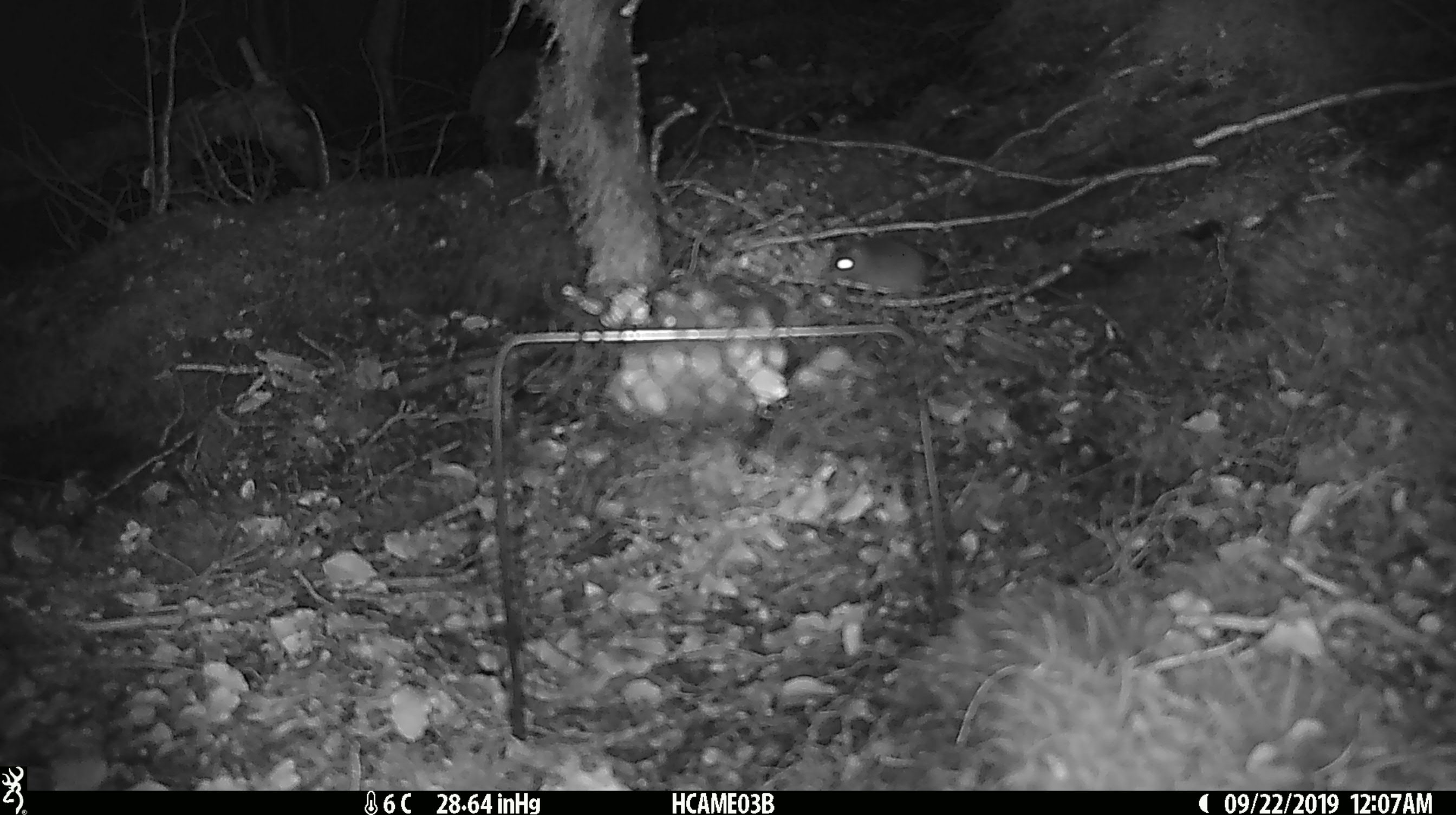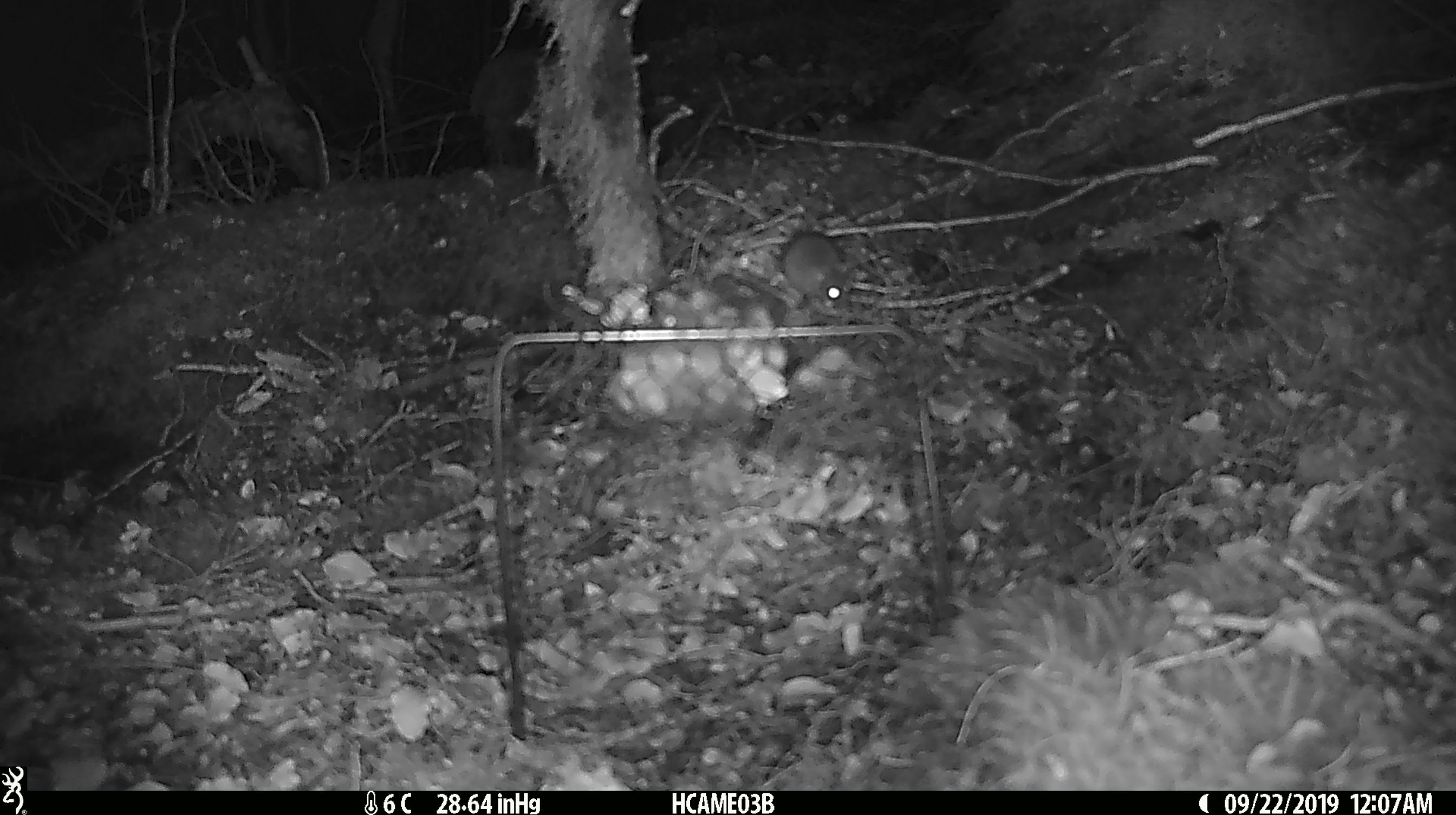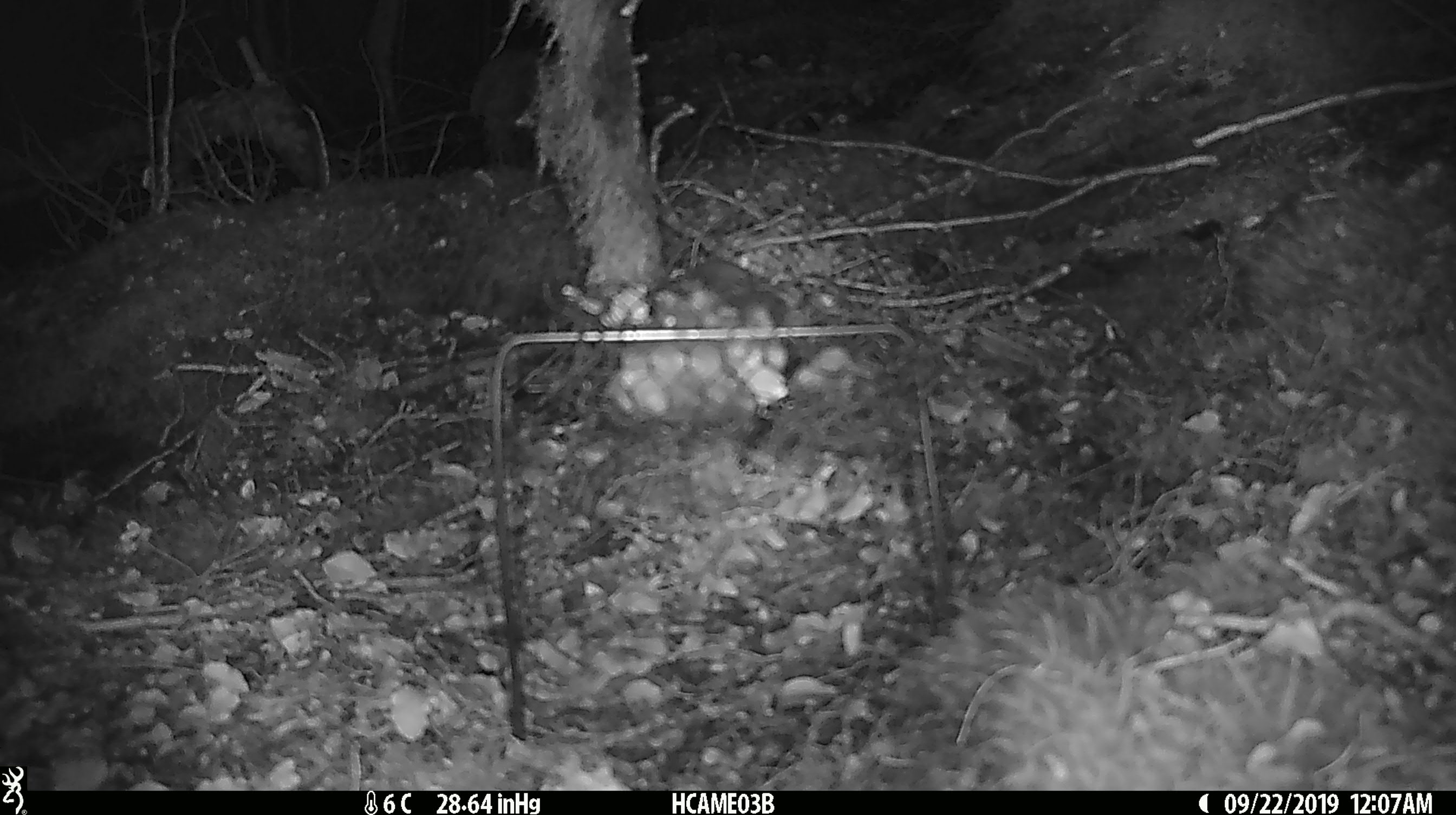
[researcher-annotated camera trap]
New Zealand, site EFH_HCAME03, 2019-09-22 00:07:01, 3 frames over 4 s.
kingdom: Animalia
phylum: Chordata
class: Mammalia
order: Rodentia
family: Muridae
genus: Mus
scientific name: Mus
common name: mouse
Mouse (Mus).